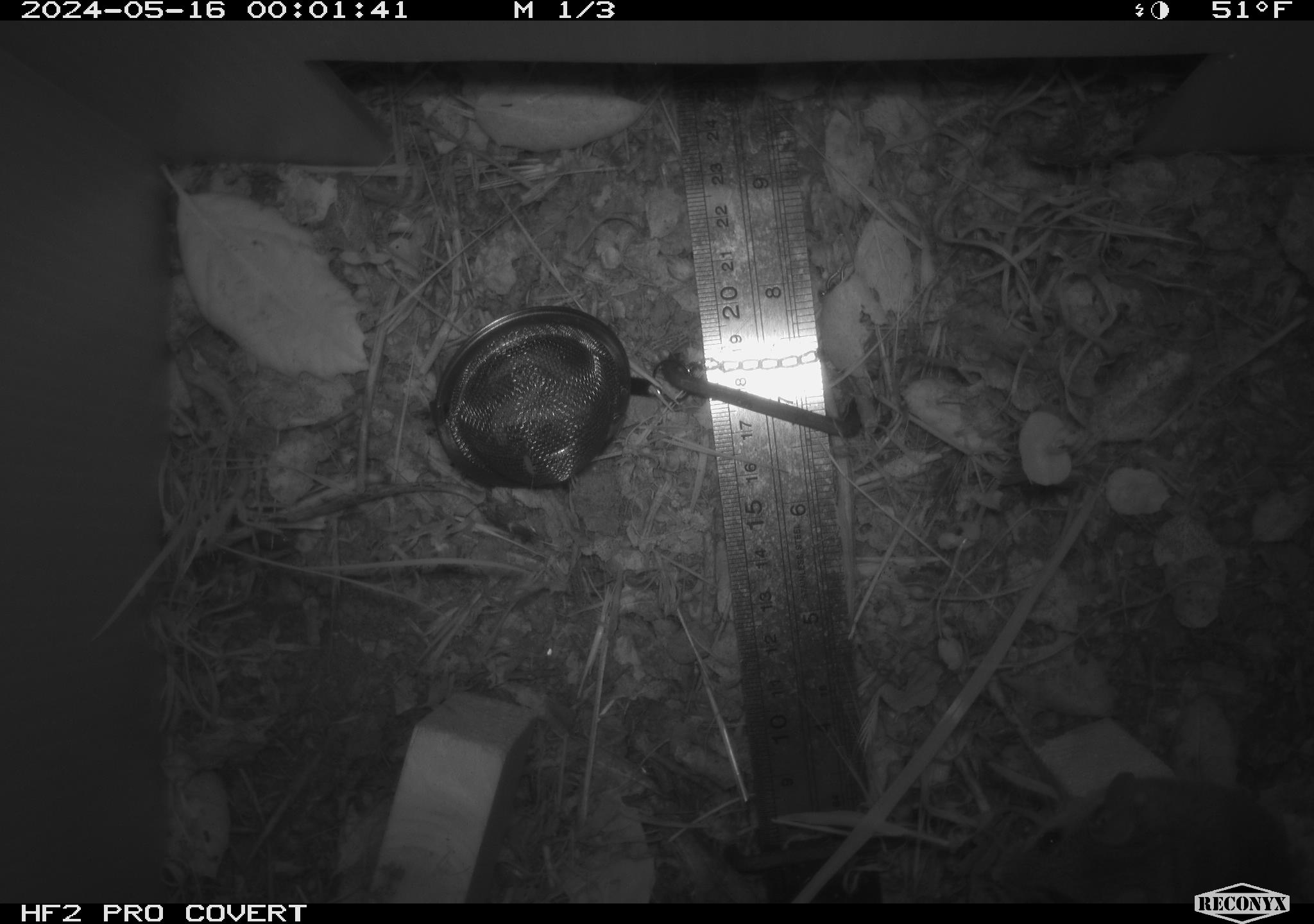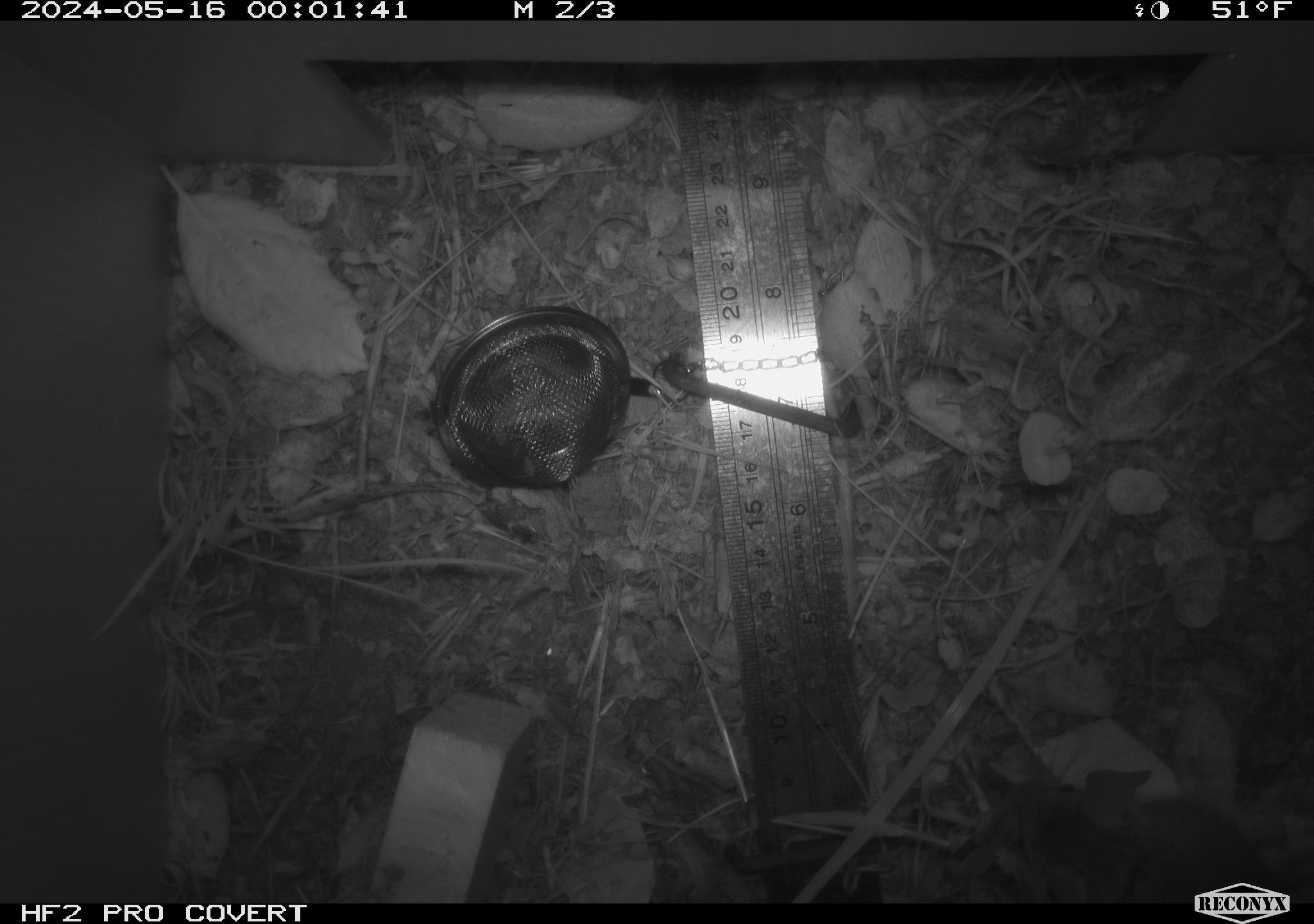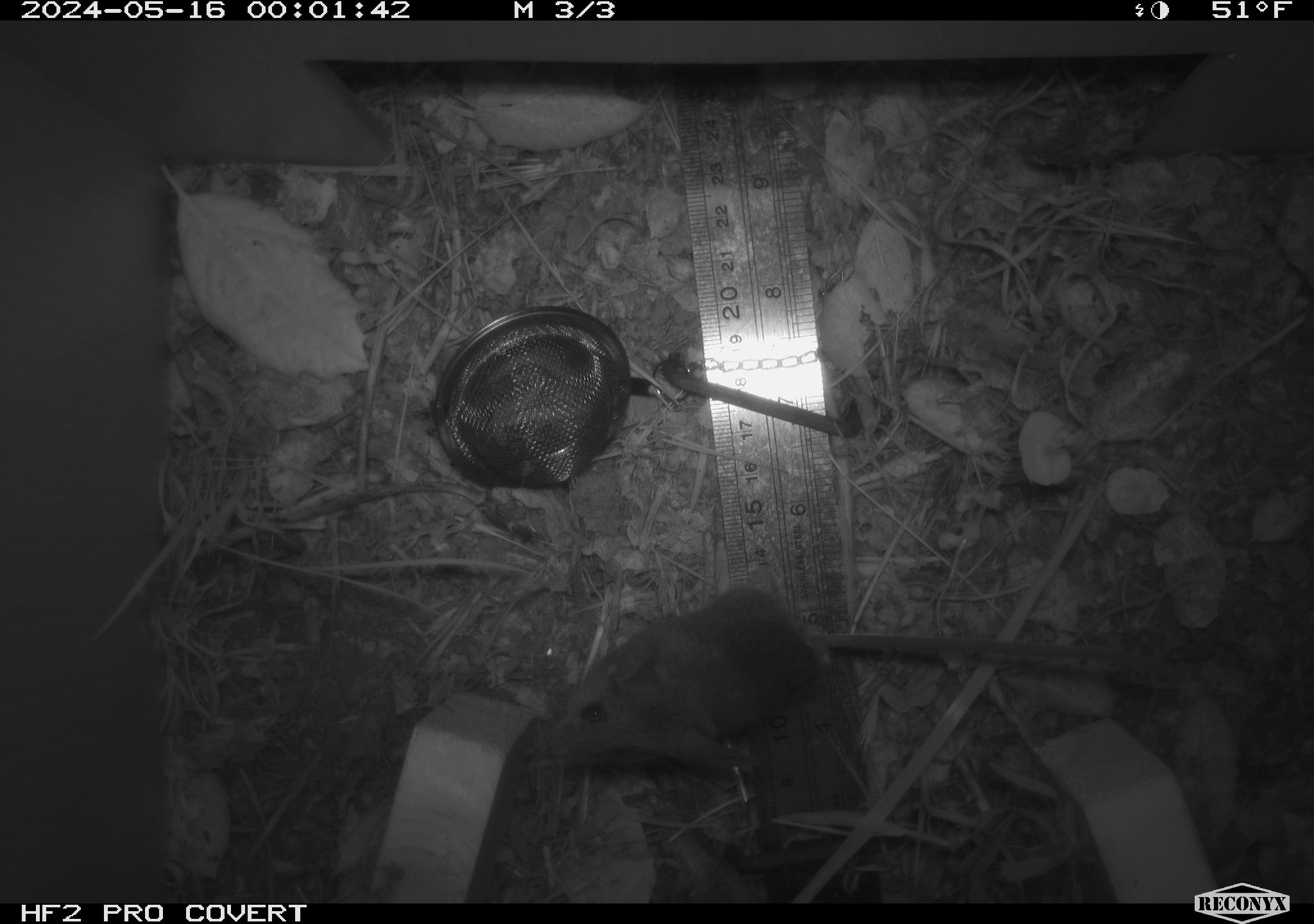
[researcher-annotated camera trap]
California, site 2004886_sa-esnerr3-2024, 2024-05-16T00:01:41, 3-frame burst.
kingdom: Animalia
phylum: Chordata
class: Mammalia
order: Rodentia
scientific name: Rodentia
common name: rodent